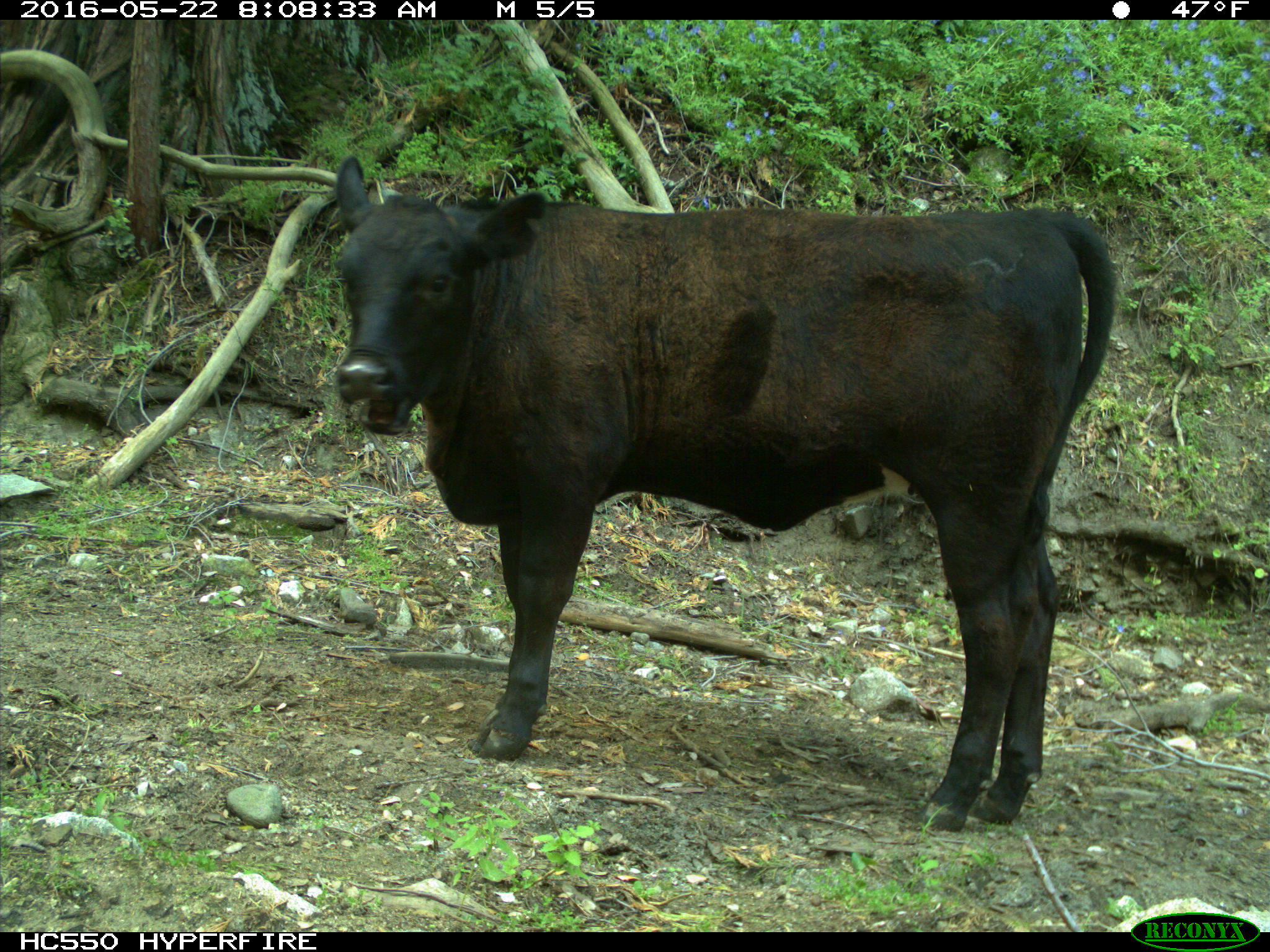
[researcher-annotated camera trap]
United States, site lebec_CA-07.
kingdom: Animalia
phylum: Chordata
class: Mammalia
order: Artiodactyla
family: Bovidae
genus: Bos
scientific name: Bos taurus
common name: domestic cow